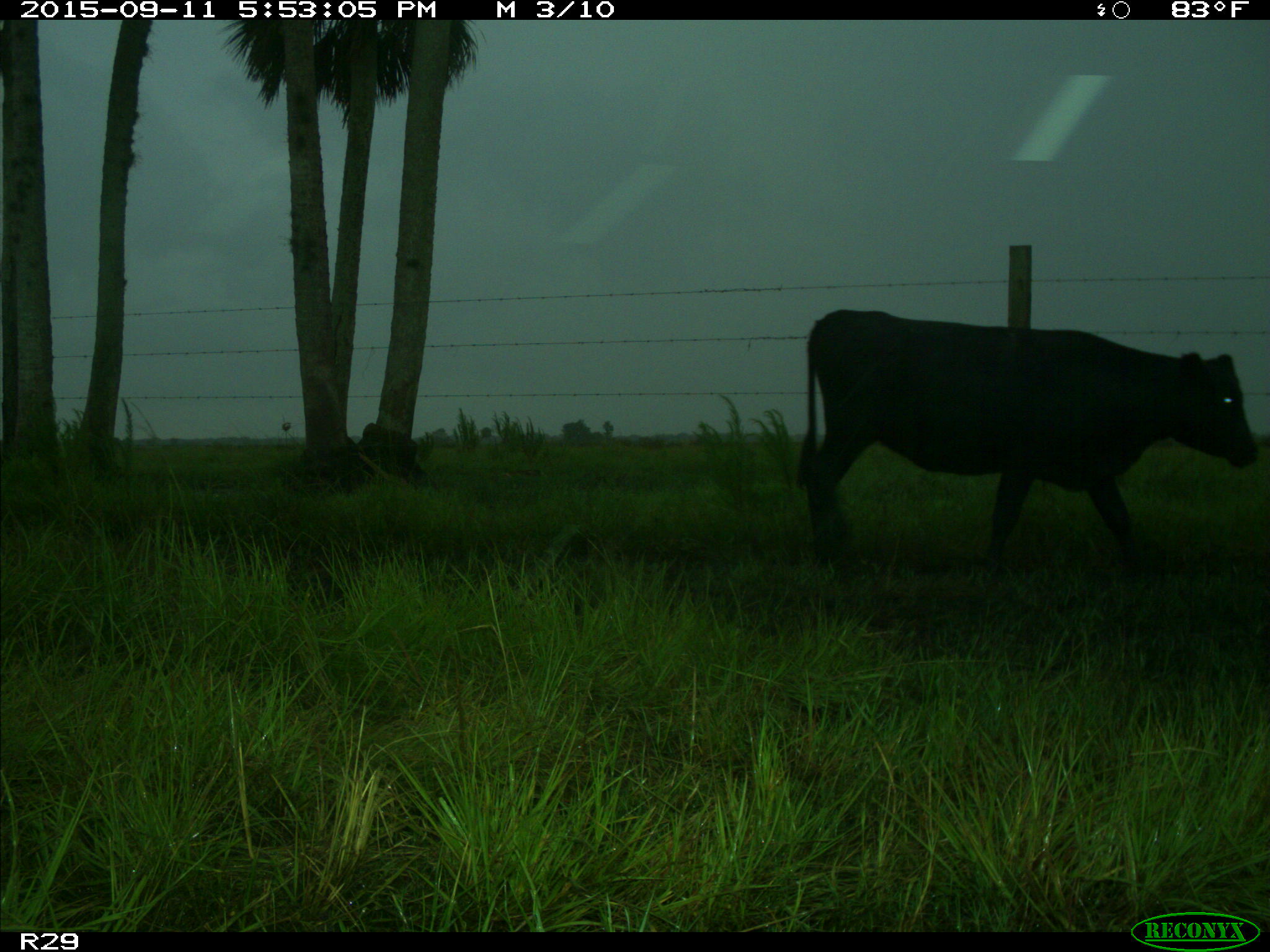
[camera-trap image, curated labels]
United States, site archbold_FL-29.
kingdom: Animalia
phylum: Chordata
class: Mammalia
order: Artiodactyla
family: Bovidae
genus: Bos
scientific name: Bos taurus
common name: domestic cow